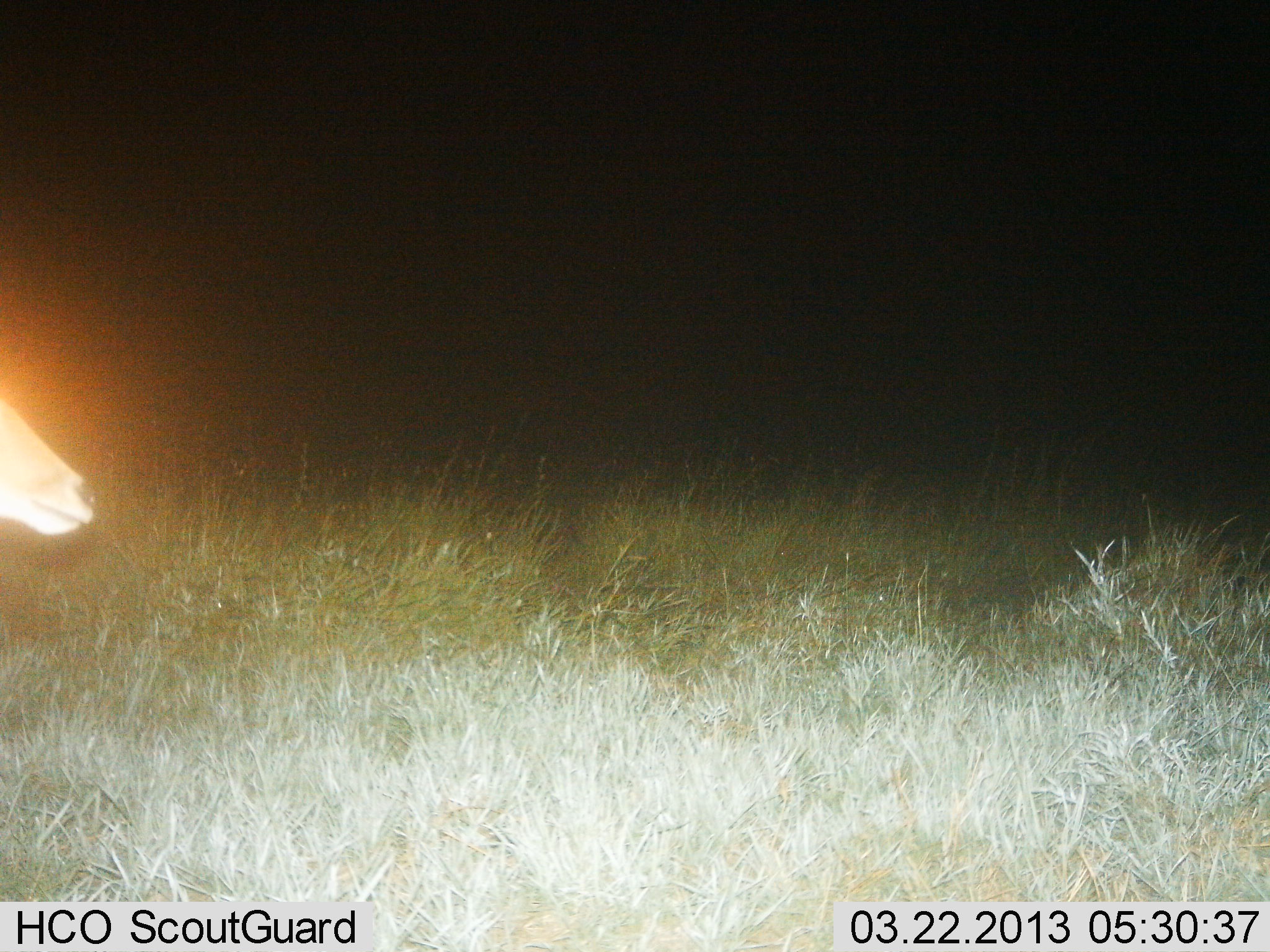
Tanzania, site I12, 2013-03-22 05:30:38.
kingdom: Animalia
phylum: Chordata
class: Mammalia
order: Artiodactyla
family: Bovidae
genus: Aepyceros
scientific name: Aepyceros melampus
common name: impala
Impala (Aepyceros melampus), count 1. Behavior (volunteer vote fractions): standing 83%, resting 0%, moving 17%, interacting 0%. Young present (vote fraction): 0%. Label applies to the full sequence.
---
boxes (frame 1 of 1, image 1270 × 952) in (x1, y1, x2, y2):
animal: (0, 399, 94, 535)